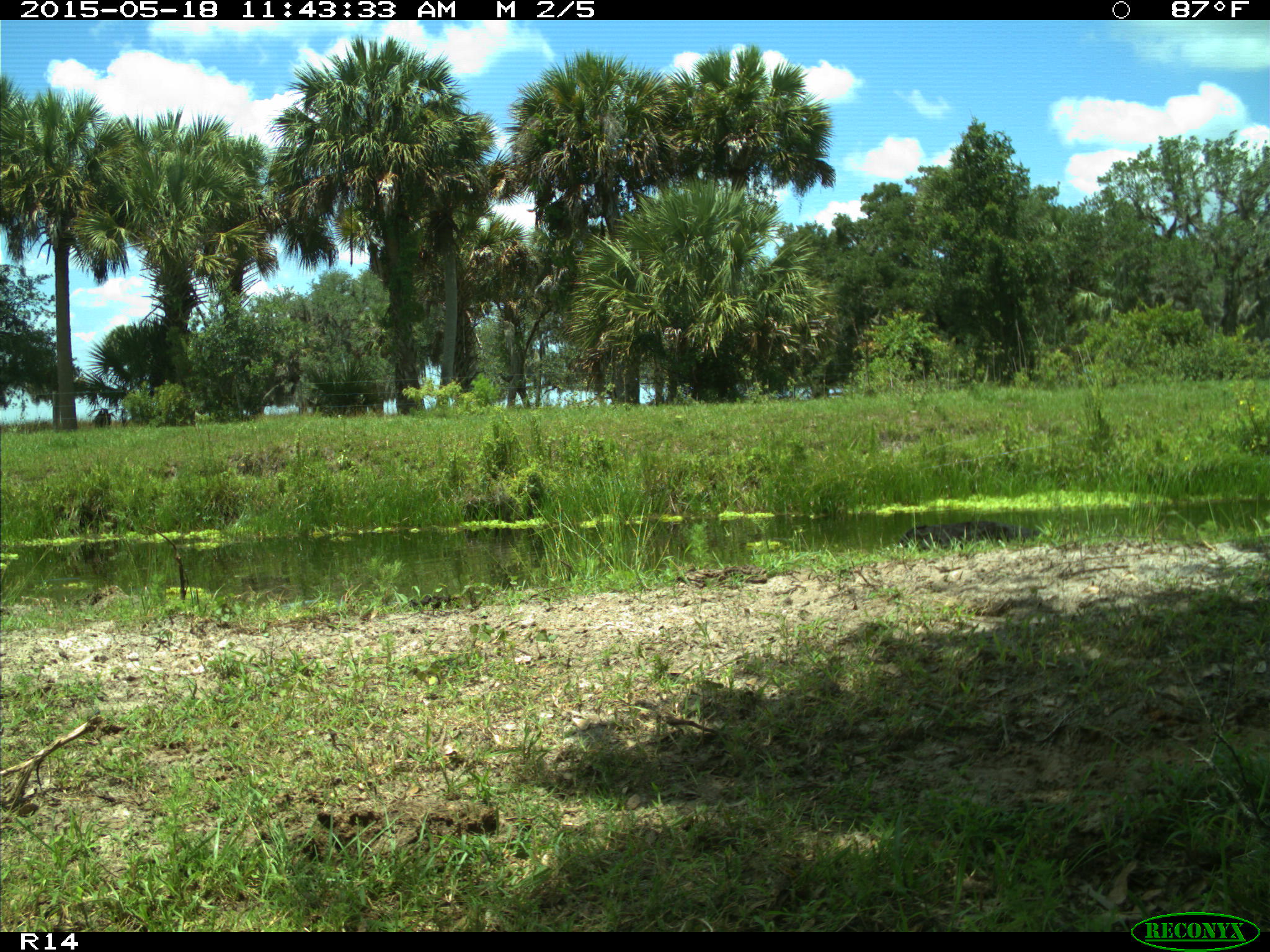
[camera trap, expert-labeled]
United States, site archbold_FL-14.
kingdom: Animalia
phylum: Chordata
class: Mammalia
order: Artiodactyla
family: Bovidae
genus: Bos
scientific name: Bos taurus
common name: domestic cow